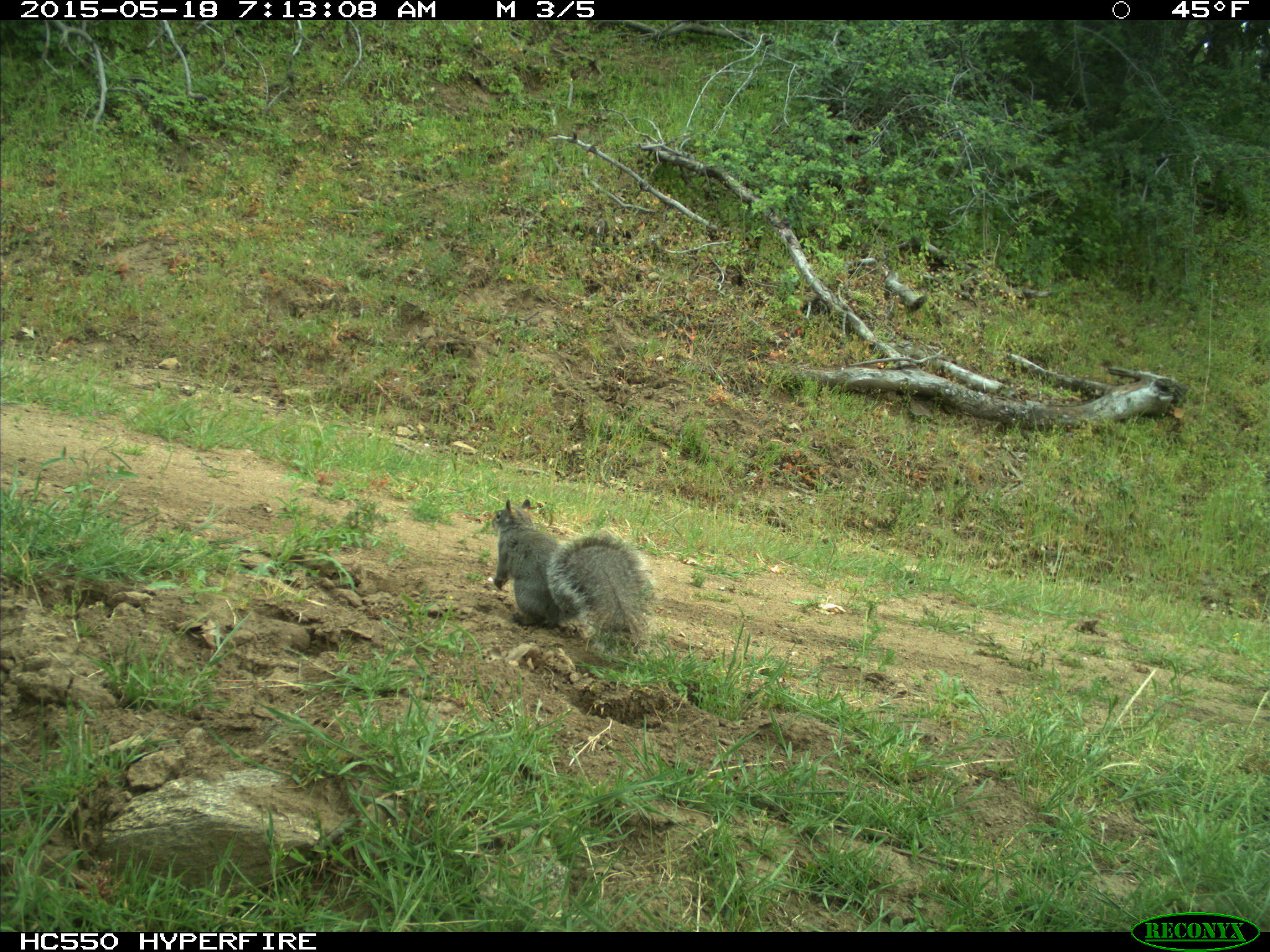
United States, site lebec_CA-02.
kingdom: Animalia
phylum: Chordata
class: Mammalia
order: Rodentia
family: Sciuridae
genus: Sciurus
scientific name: Sciurus carolinensis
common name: eastern gray squirrel